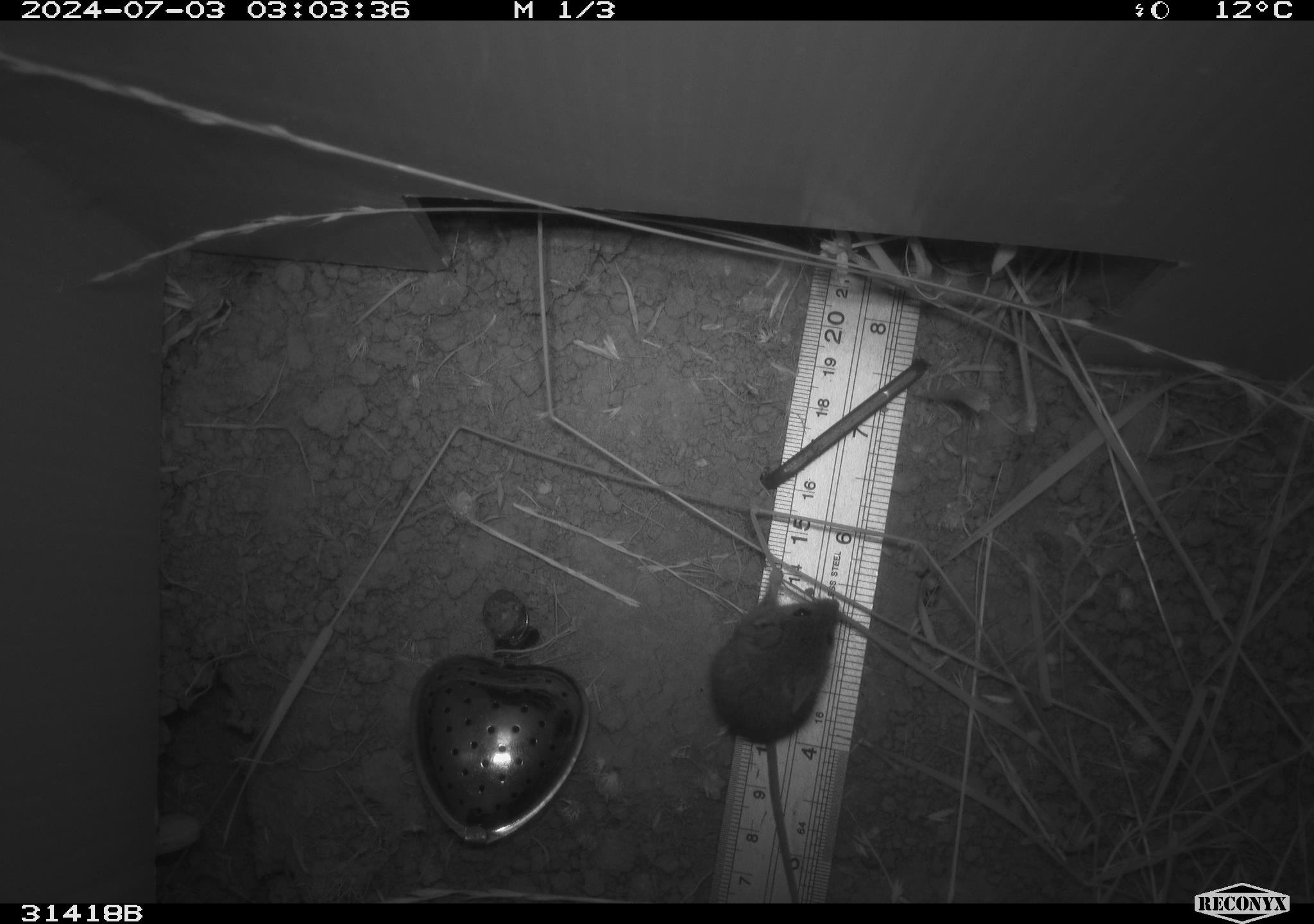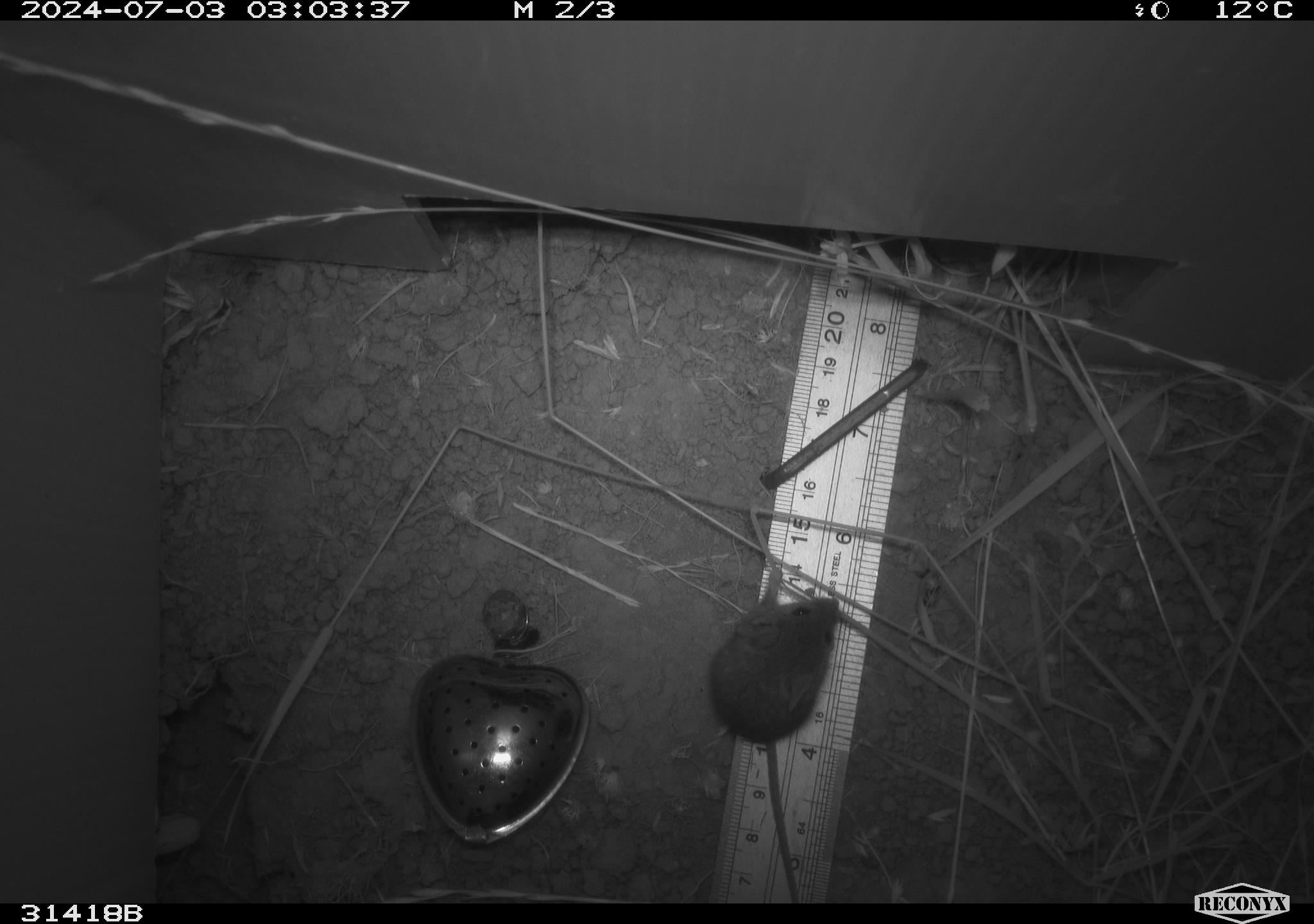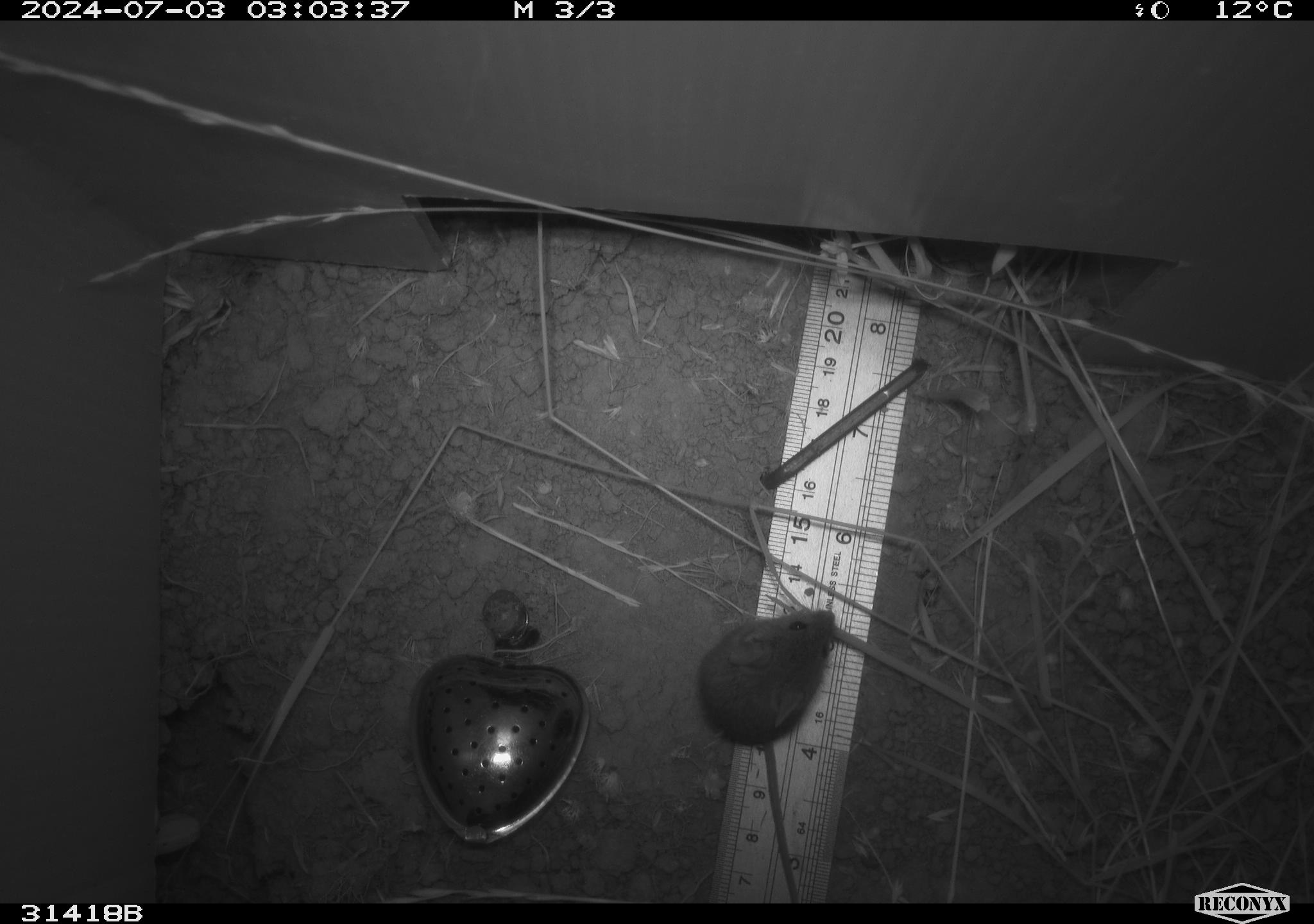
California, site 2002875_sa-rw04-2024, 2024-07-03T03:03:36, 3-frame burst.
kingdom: Animalia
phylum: Chordata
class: Mammalia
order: Rodentia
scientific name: Rodentia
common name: mouse species